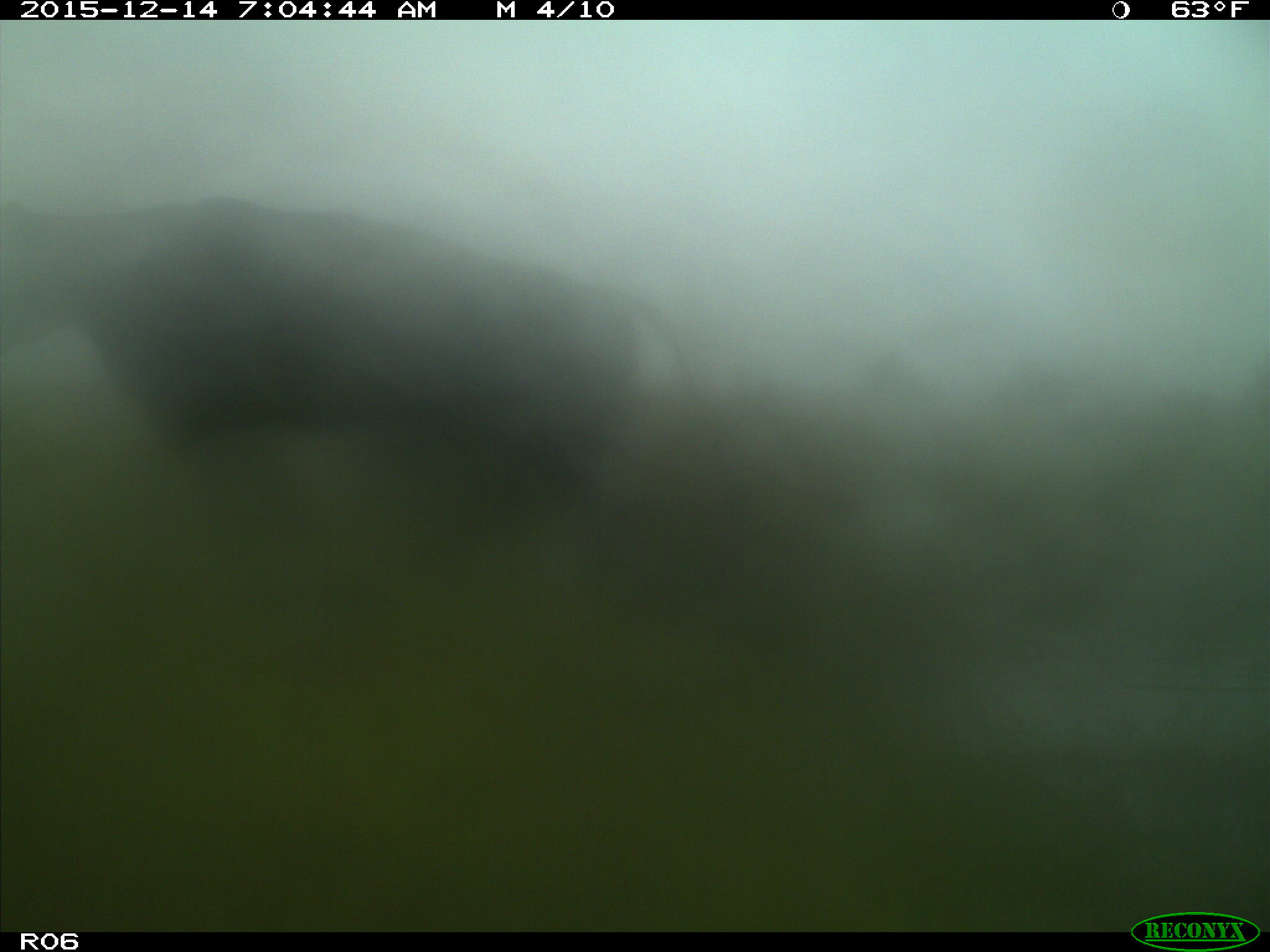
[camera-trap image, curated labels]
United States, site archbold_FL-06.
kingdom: Animalia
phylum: Chordata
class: Mammalia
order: Artiodactyla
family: Bovidae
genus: Bos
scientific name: Bos taurus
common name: domestic cow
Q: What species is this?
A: Bos taurus (domestic cow).